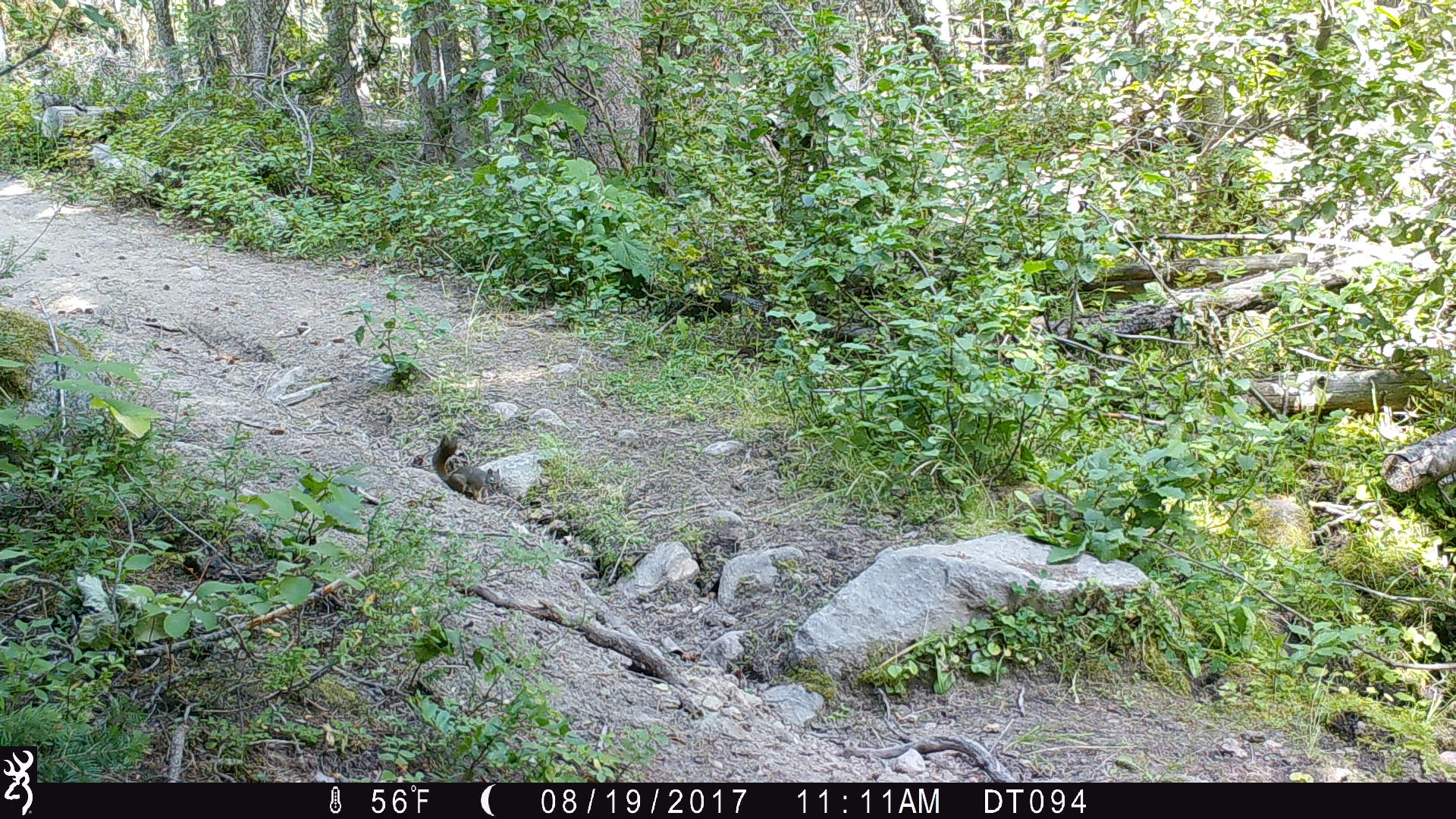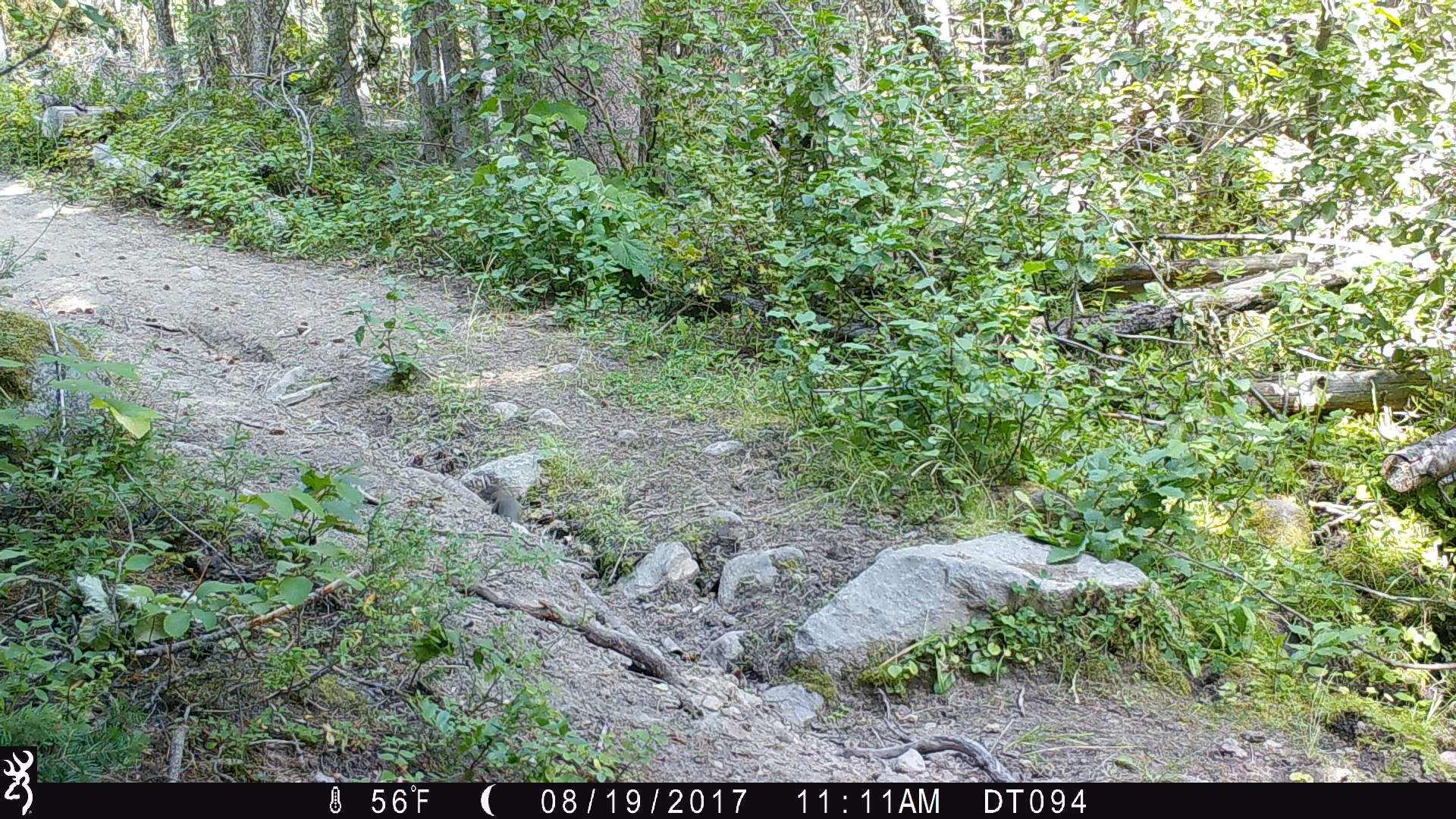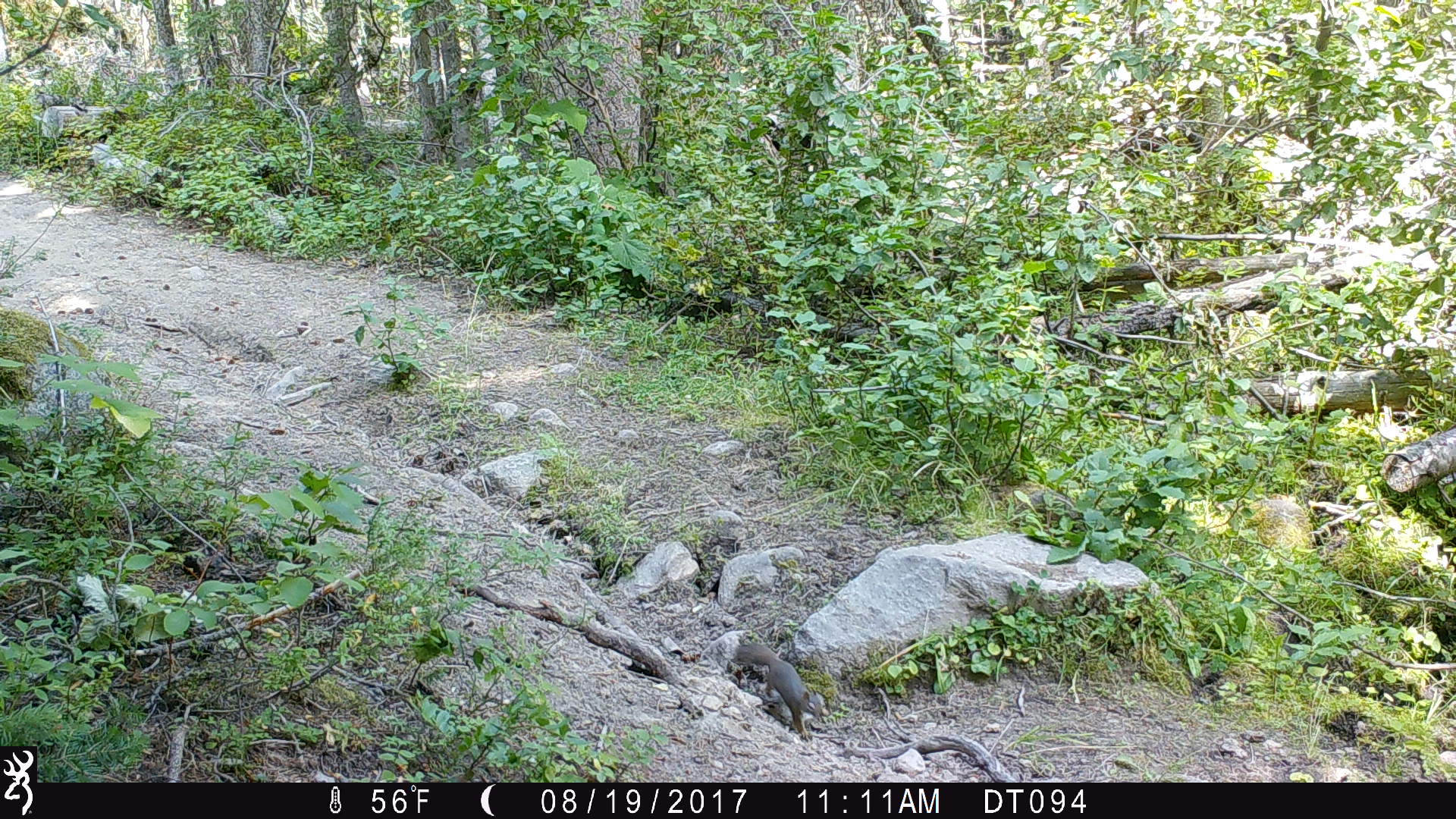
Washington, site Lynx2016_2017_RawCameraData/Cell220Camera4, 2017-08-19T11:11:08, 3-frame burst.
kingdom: Animalia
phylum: Chordata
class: Mammalia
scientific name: Mammalia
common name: small mammal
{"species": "small mammal (Mammalia)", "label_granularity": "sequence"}